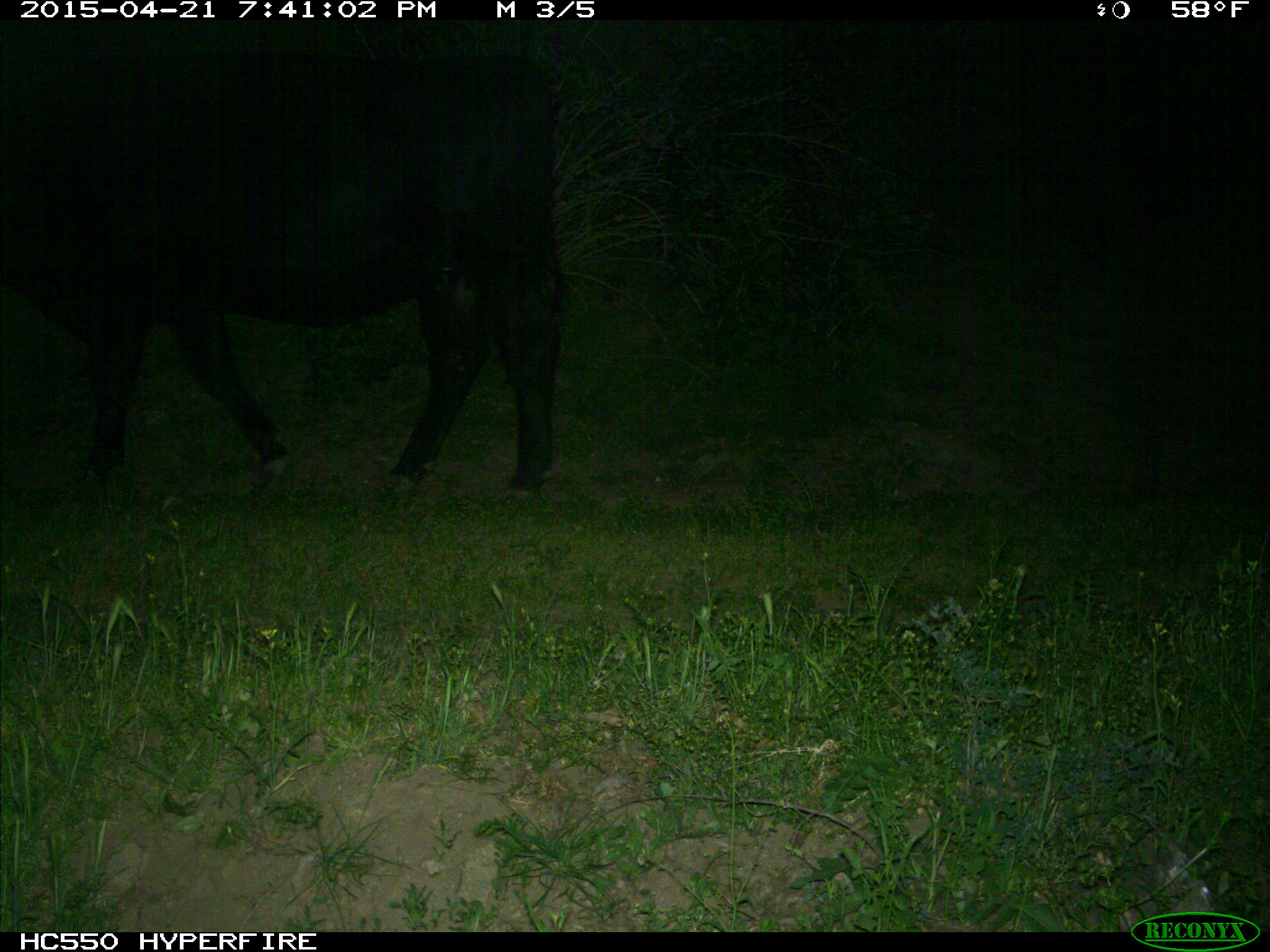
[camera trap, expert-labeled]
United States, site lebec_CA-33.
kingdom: Animalia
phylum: Chordata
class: Mammalia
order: Artiodactyla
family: Bovidae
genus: Bos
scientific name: Bos taurus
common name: domestic cow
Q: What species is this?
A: Bos taurus (domestic cow).